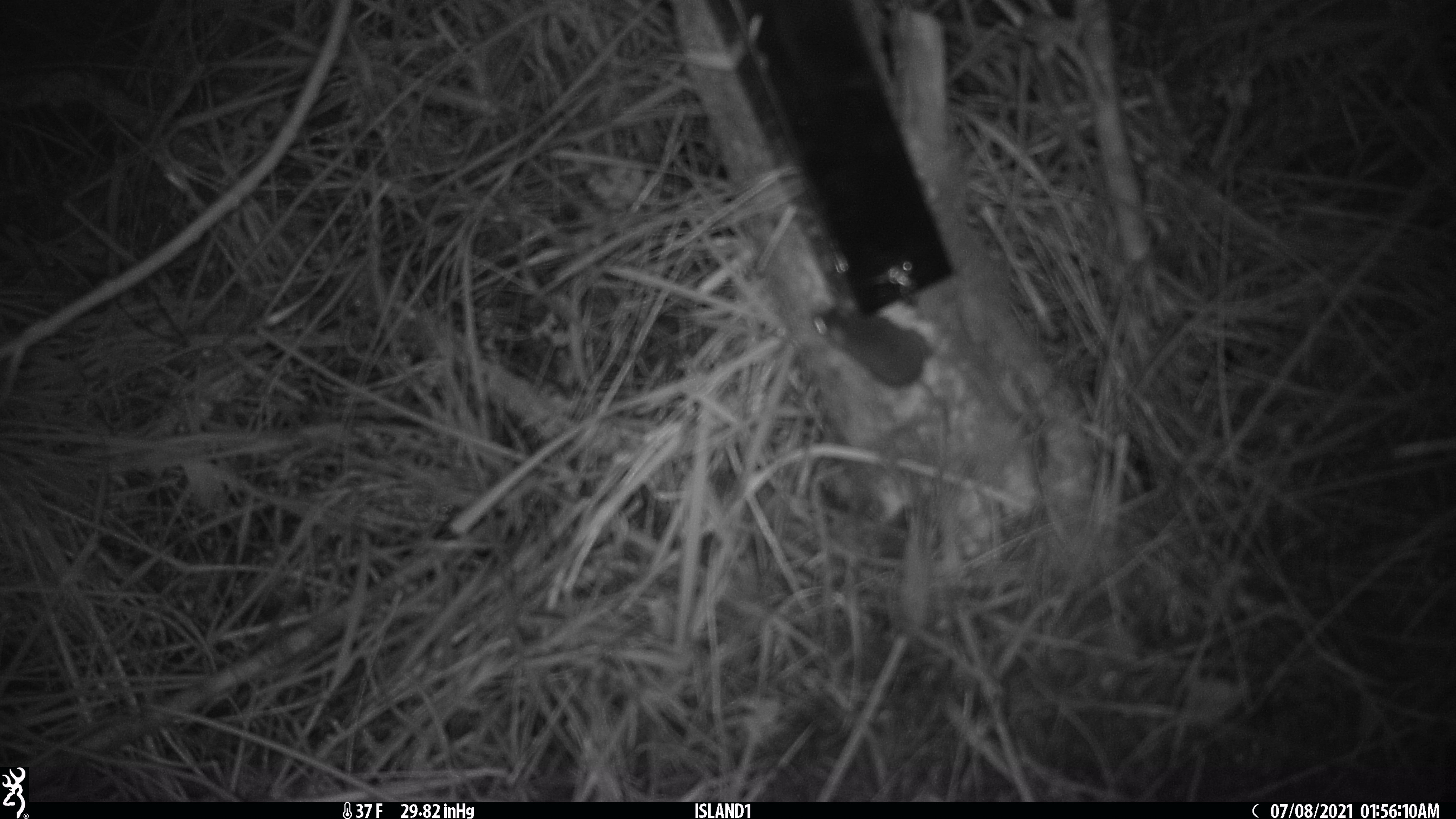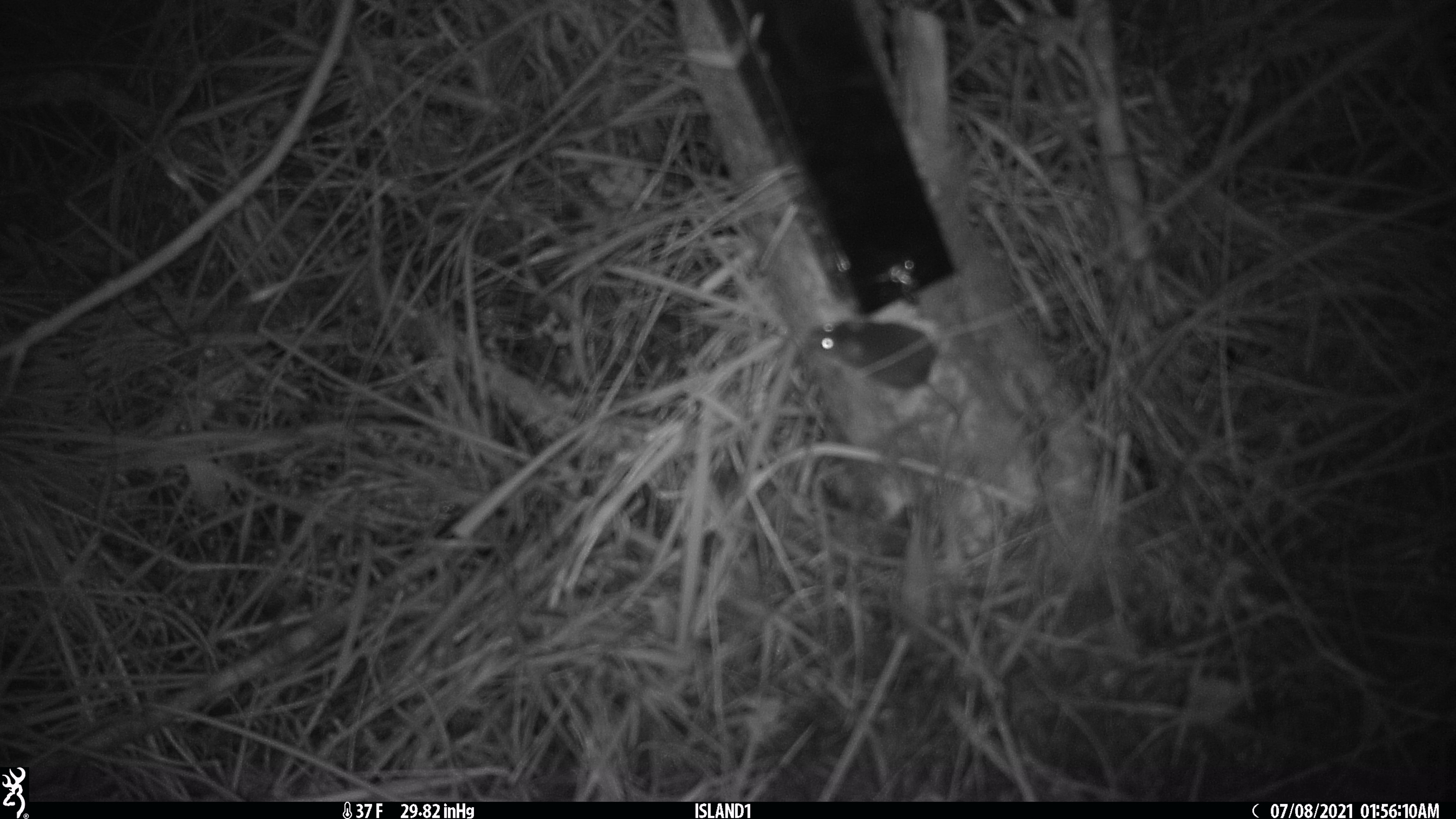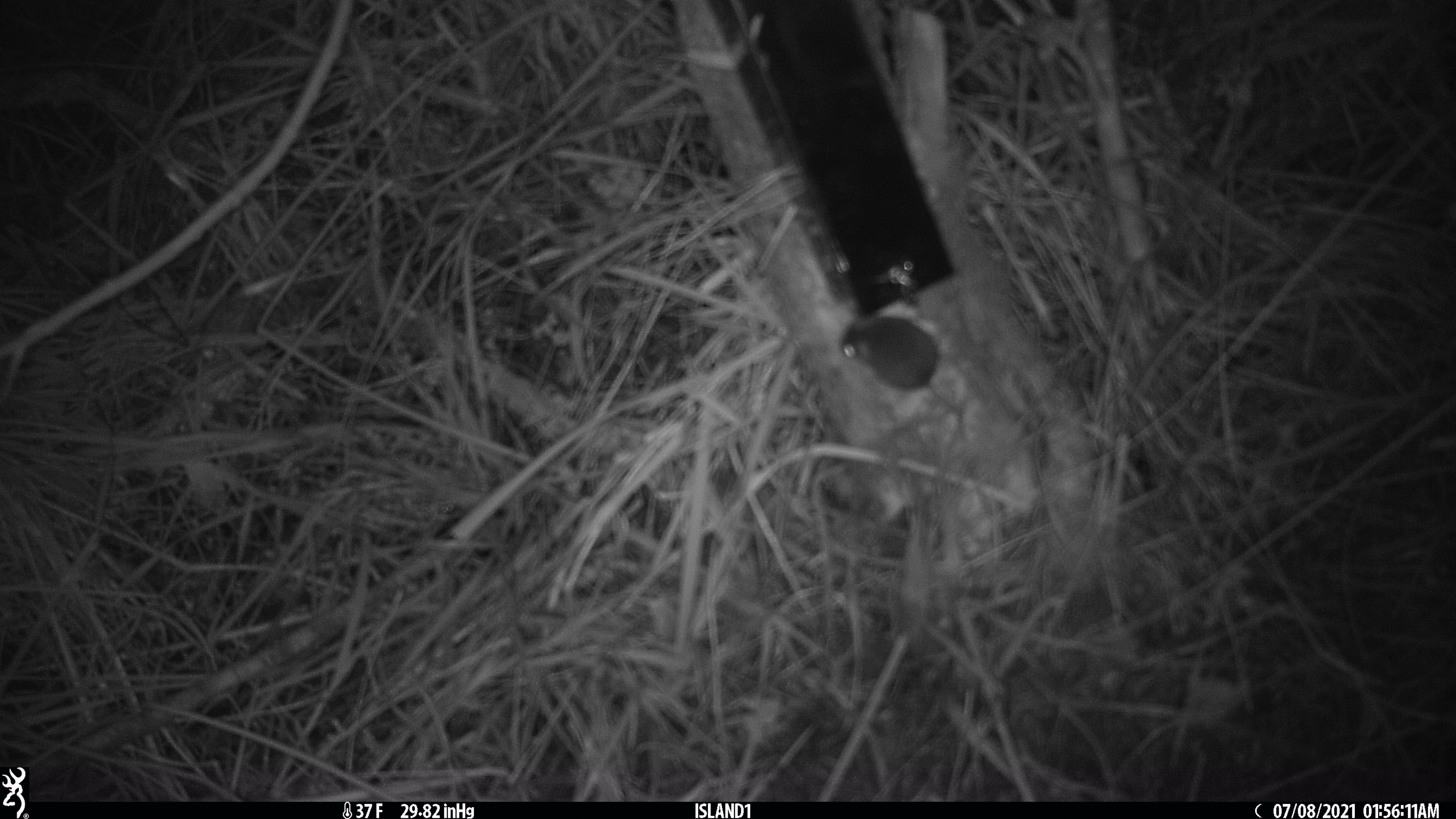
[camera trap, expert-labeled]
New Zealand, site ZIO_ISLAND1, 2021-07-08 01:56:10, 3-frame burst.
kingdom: Animalia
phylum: Chordata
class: Mammalia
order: Rodentia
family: Muridae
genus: Mus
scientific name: Mus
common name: mouse